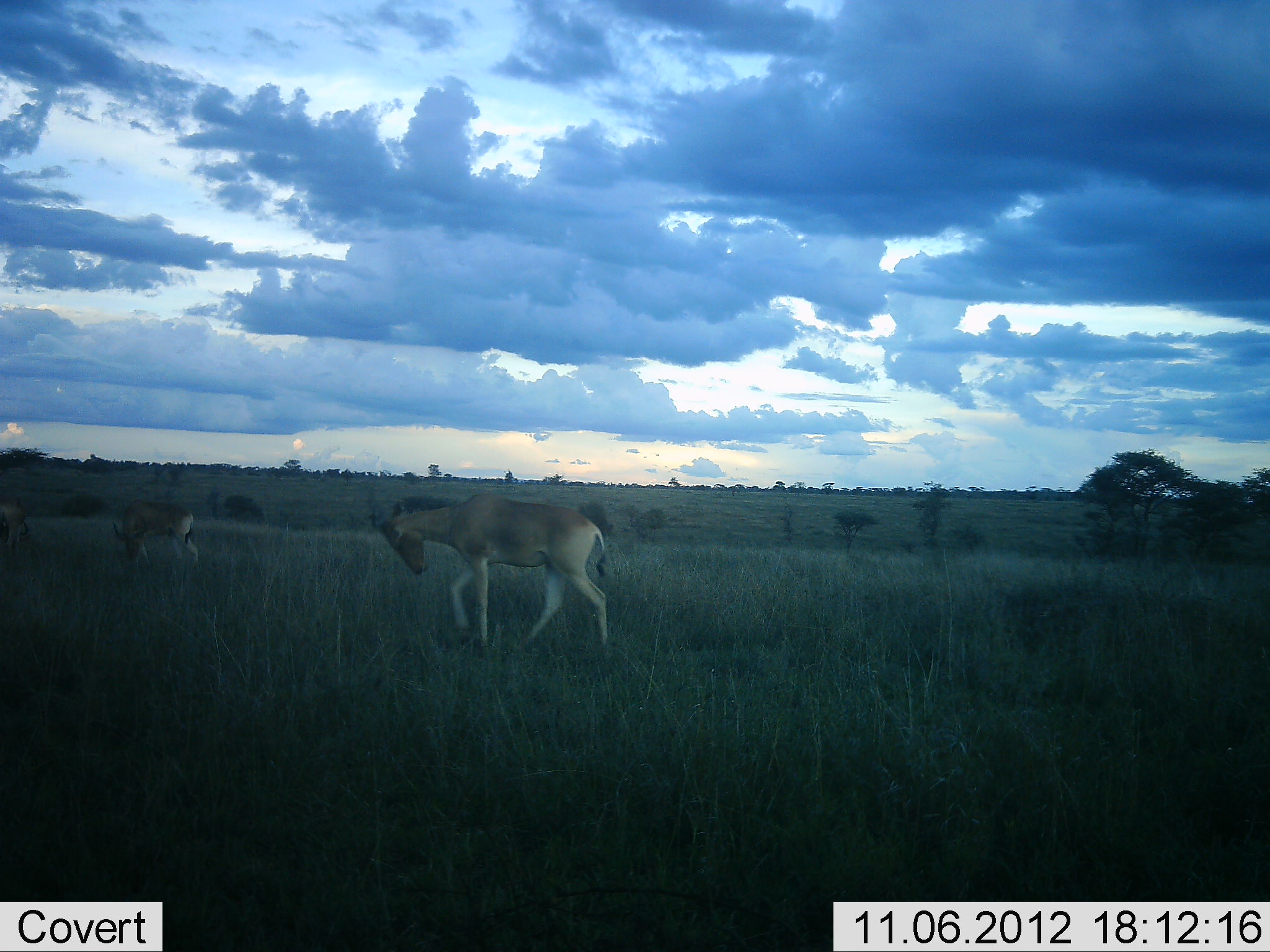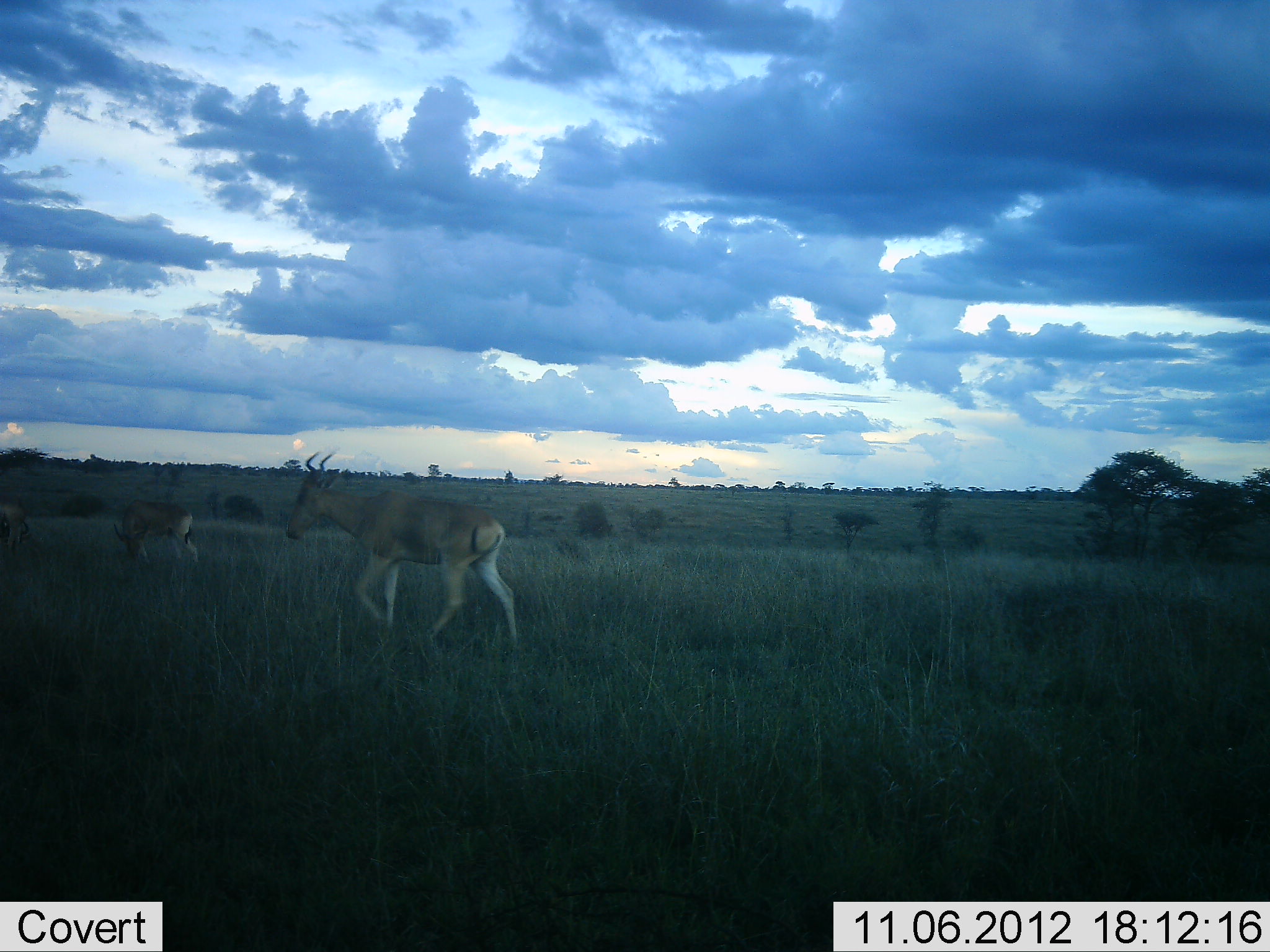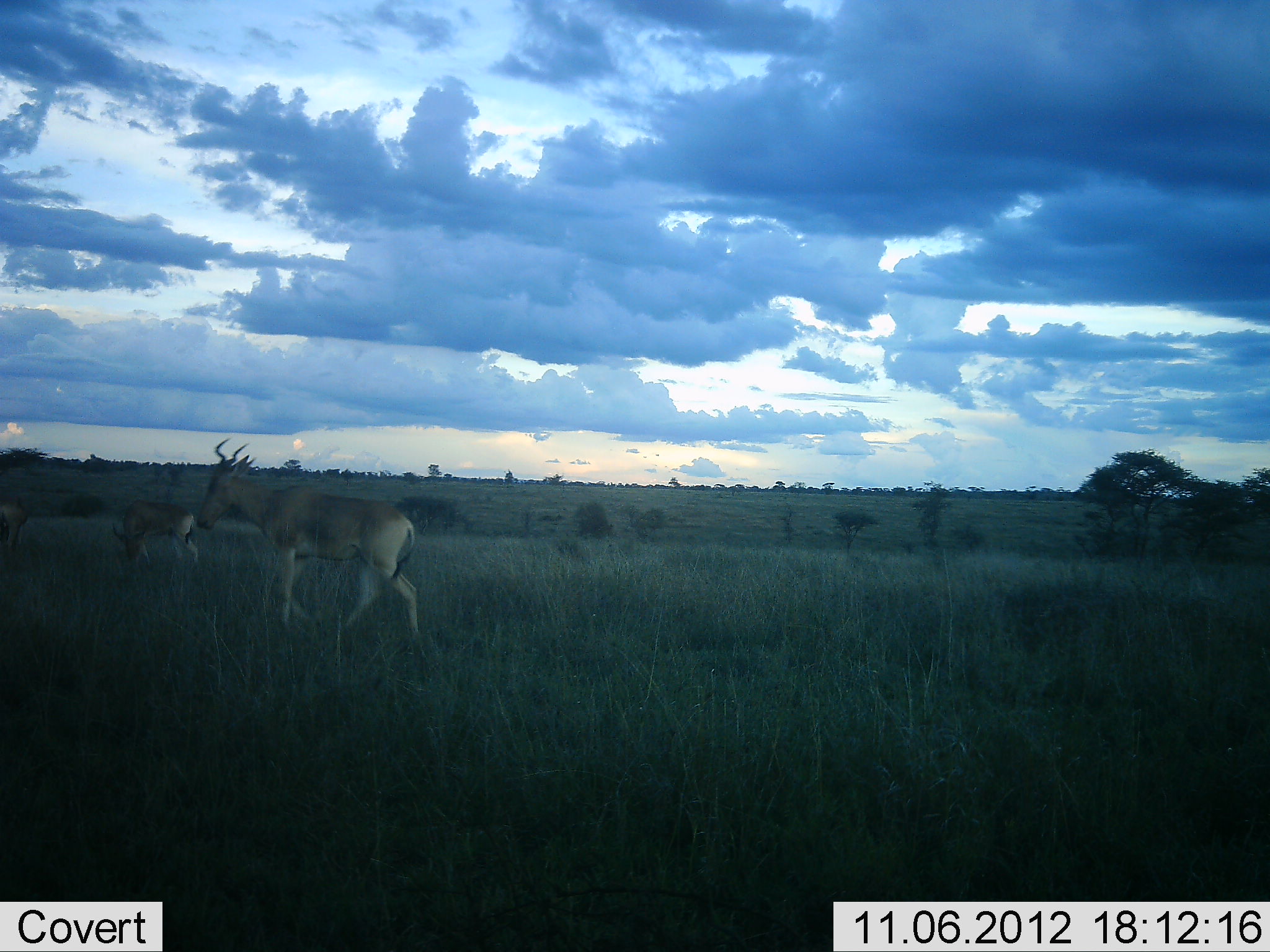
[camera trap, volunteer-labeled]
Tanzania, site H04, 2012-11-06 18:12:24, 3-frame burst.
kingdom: Animalia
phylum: Chordata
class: Mammalia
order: Artiodactyla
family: Bovidae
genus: Alcelaphus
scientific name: Alcelaphus buselaphus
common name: hartebeest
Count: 3.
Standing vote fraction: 30%.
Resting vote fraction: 0%.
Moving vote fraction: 80%.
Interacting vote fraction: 0%.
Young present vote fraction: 0%.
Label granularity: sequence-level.